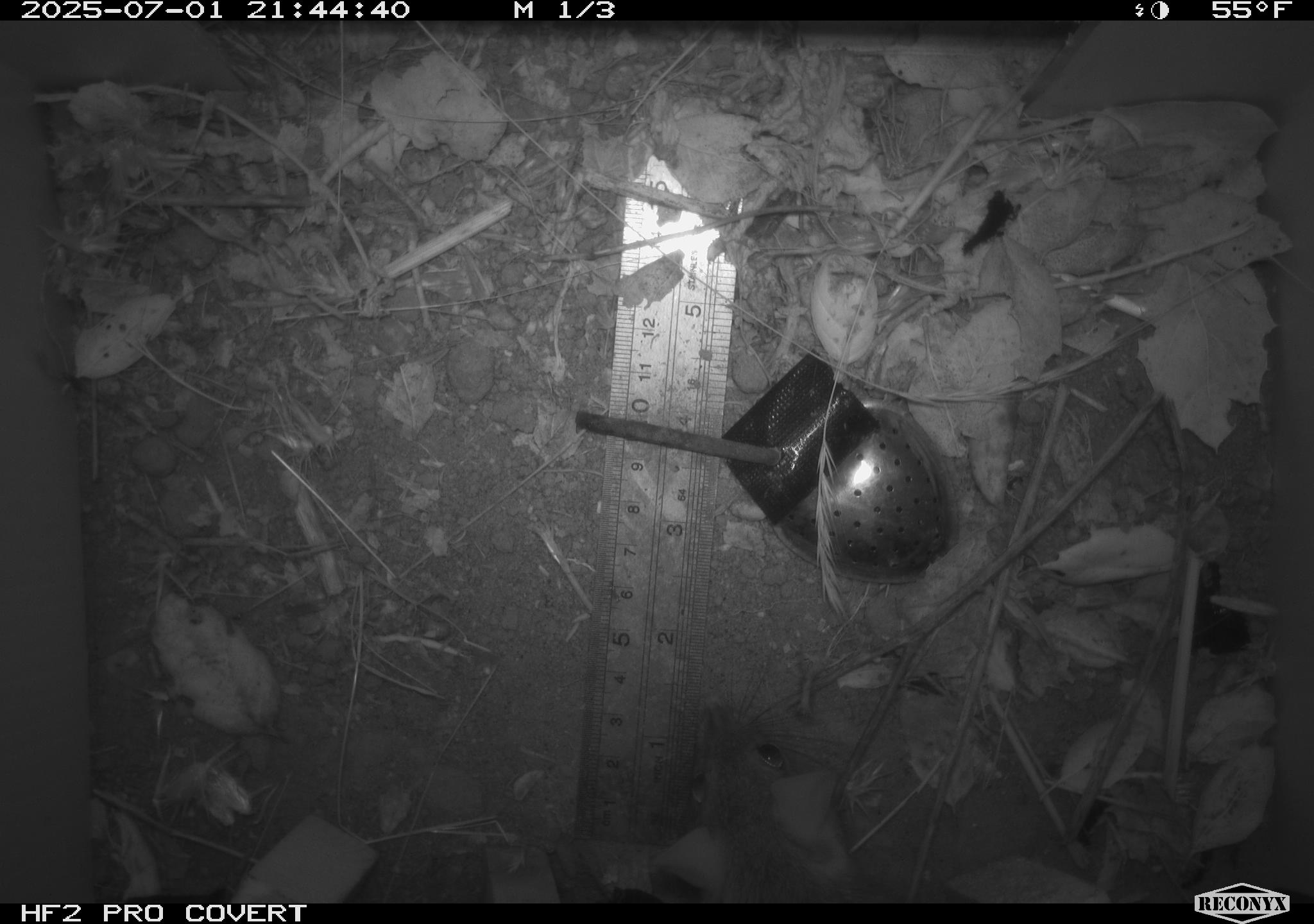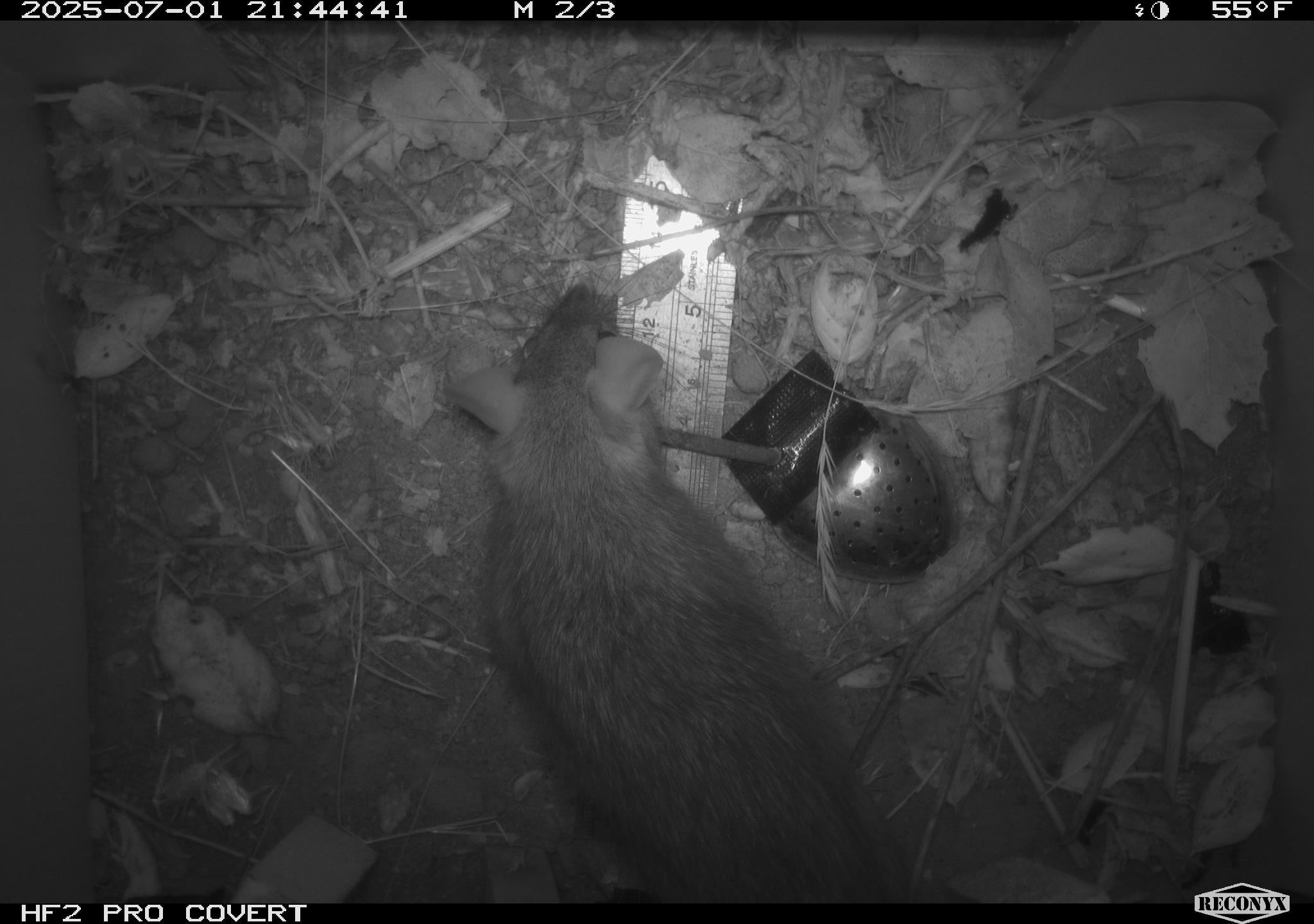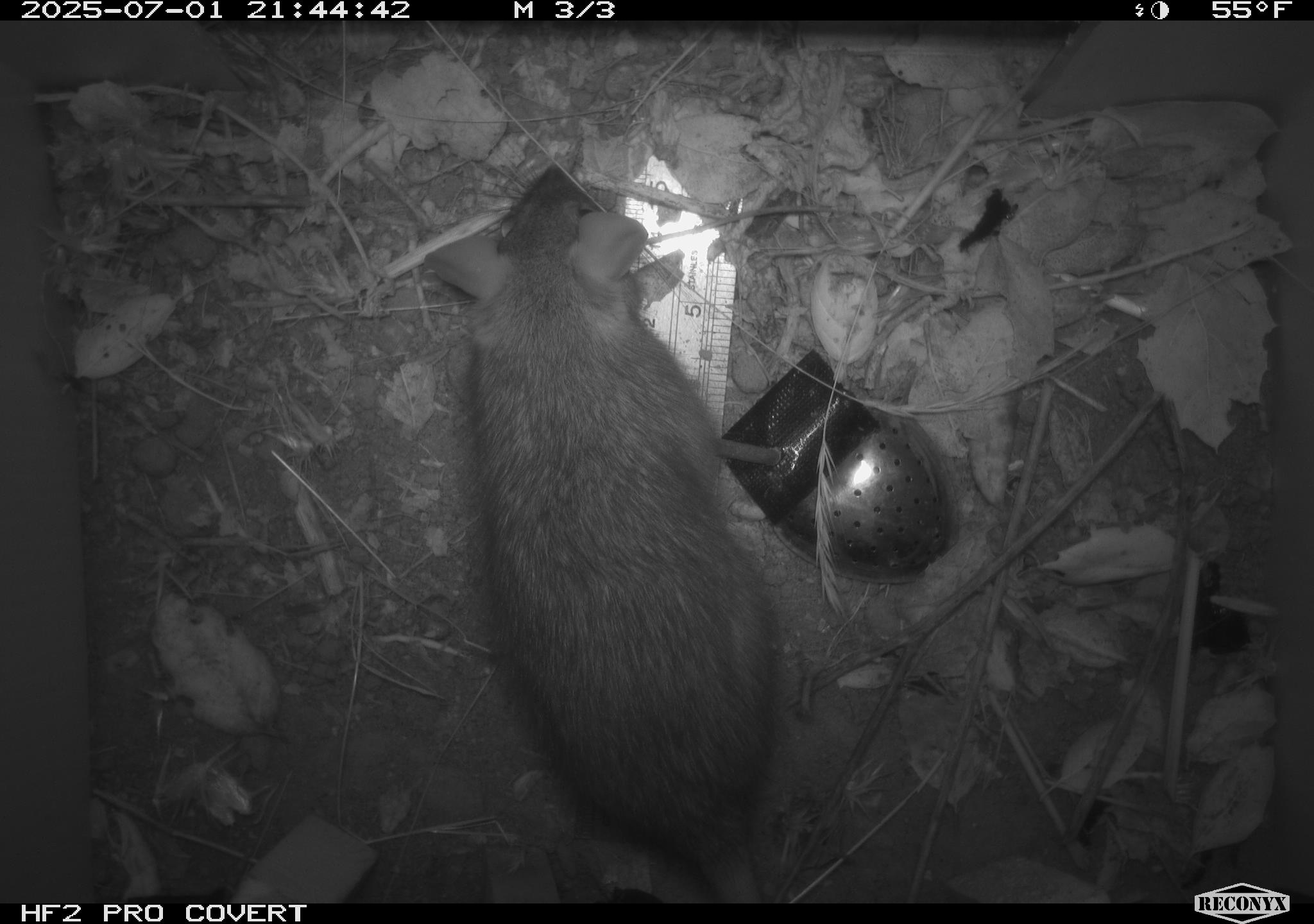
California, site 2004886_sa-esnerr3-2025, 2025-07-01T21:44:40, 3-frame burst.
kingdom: Animalia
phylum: Chordata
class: Mammalia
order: Rodentia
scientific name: Rodentia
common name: rodent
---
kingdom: Animalia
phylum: Chordata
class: Mammalia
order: Rodentia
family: Muridae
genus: Rattus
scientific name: Rattus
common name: rat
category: rattus species